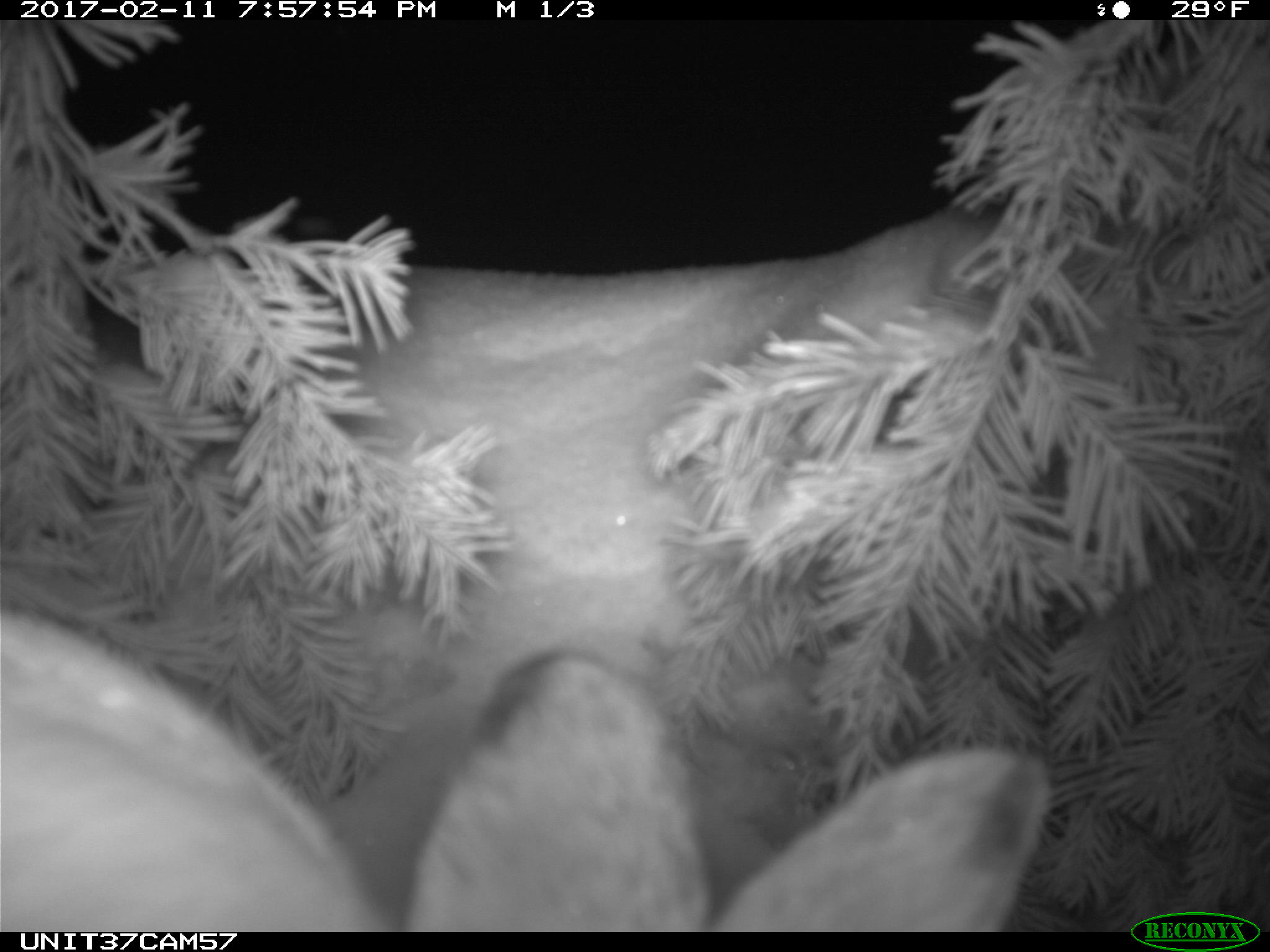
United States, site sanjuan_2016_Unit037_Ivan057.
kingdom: Animalia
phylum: Chordata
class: Mammalia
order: Lagomorpha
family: Leporidae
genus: Lepus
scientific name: Lepus americanus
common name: snowshoe hare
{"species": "Lepus americanus (snowshoe hare)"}